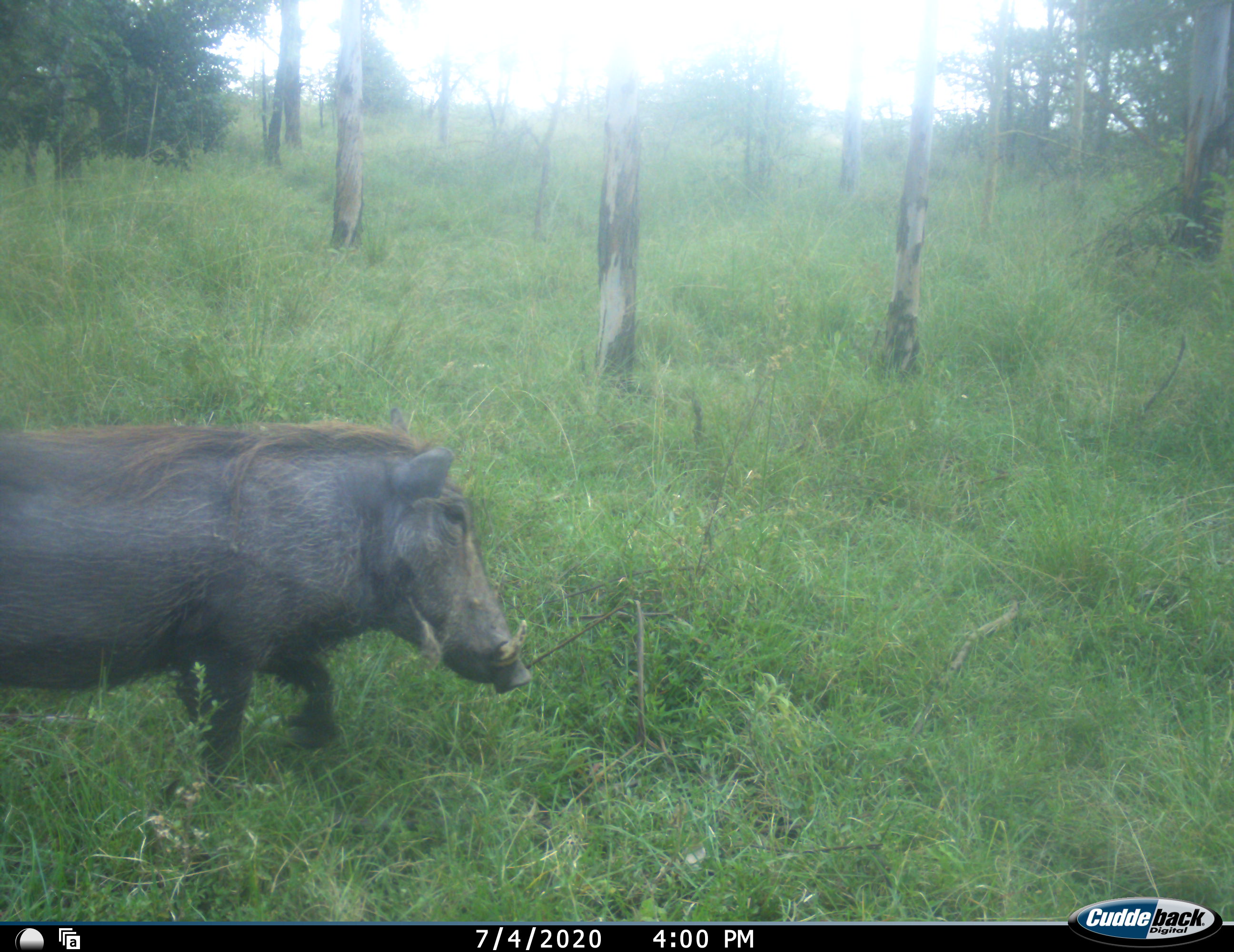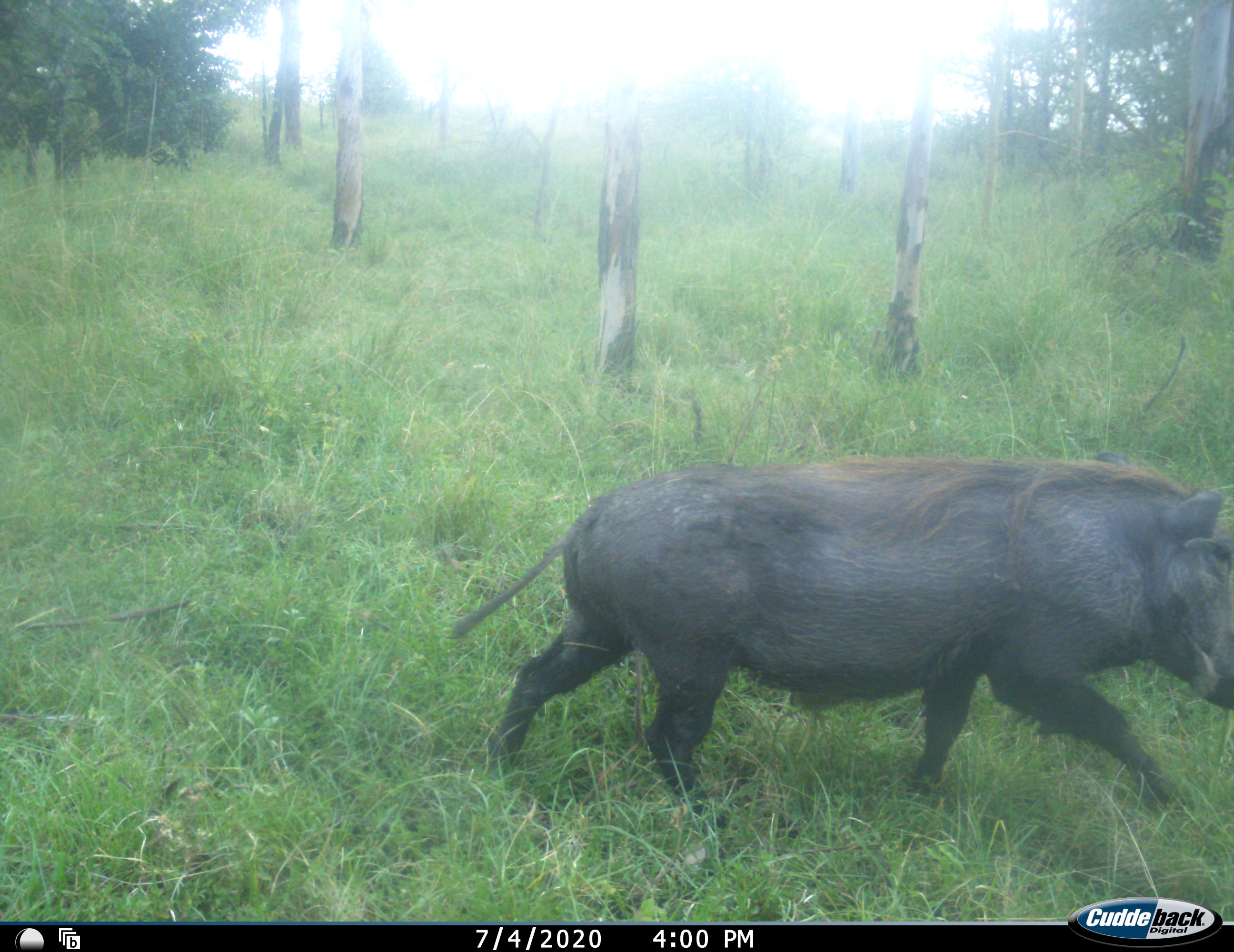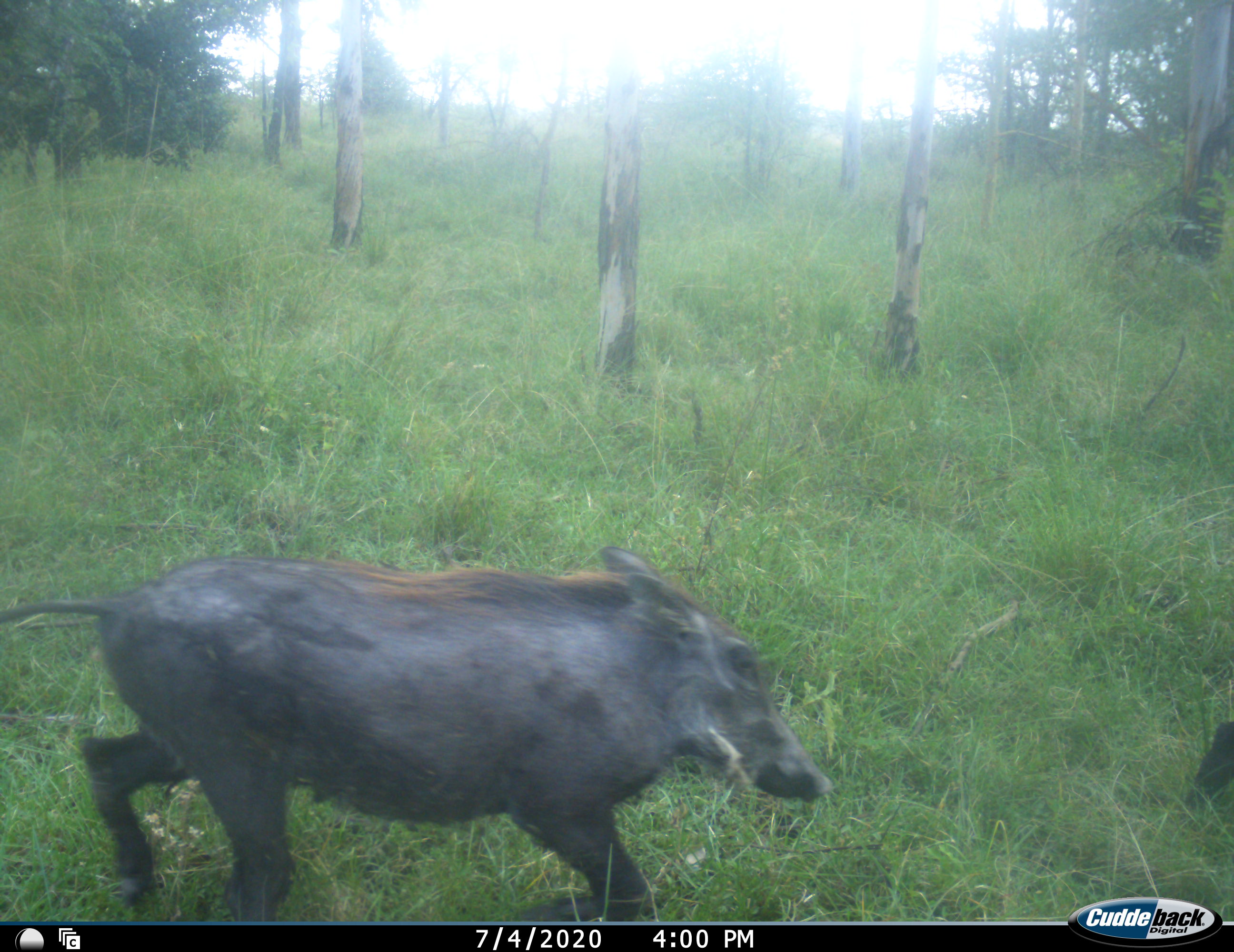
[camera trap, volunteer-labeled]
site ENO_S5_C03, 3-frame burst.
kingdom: Animalia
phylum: Chordata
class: Mammalia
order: Artiodactyla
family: Suidae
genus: Phacochoerus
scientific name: Phacochoerus africanus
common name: warthog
Warthog (Phacochoerus africanus), count 1. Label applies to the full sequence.